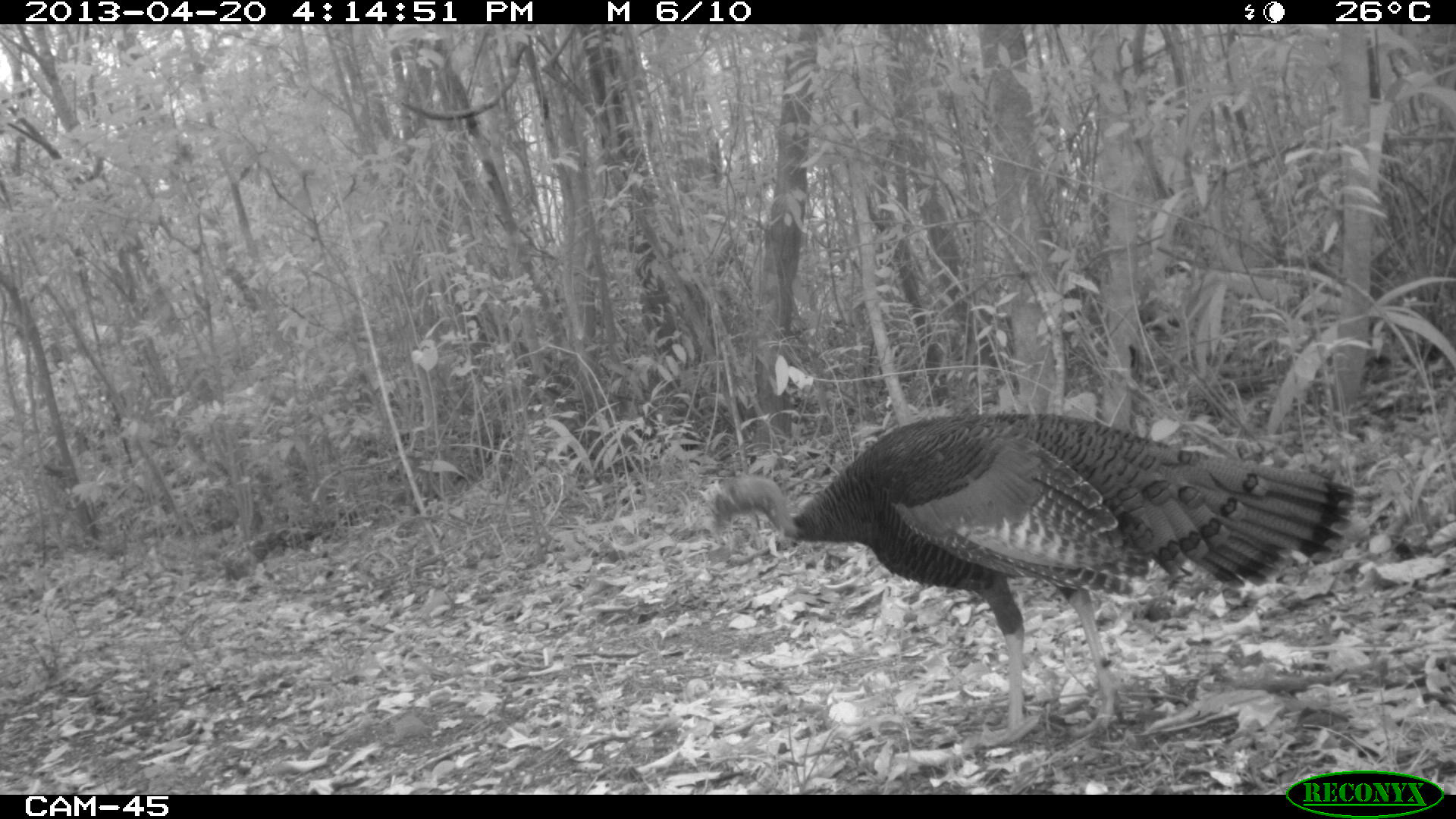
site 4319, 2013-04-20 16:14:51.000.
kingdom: Animalia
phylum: Chordata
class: Aves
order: Galliformes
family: Phasianidae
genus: Meleagris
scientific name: Meleagris ocellata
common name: ocellated turkey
Meleagris ocellata (ocellated turkey), count 1, sex male.